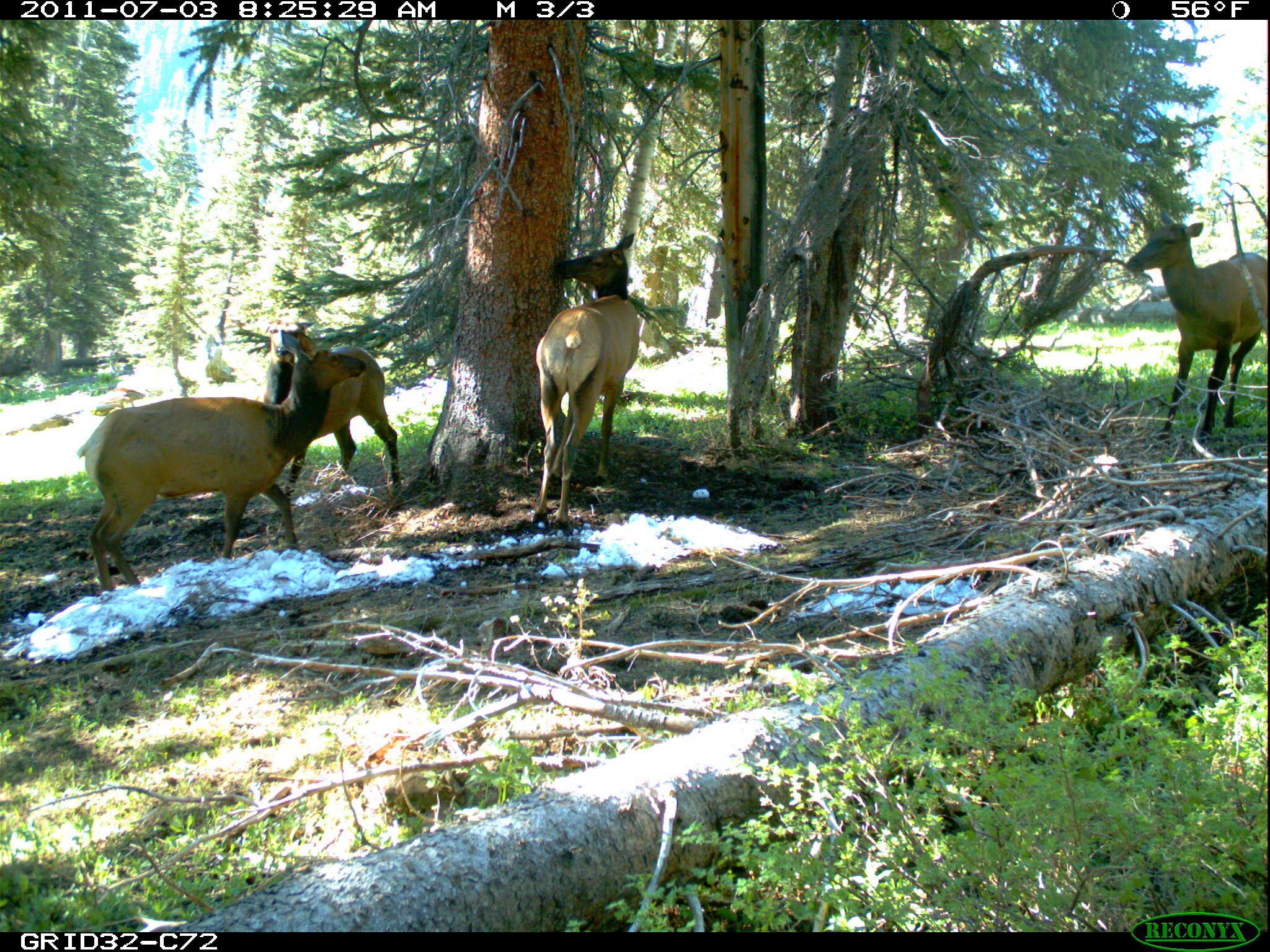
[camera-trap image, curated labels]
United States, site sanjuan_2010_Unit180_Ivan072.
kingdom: Animalia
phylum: Chordata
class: Mammalia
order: Artiodactyla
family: Cervidae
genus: Cervus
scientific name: Cervus elaphus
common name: red deer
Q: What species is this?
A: Cervus elaphus (red deer).